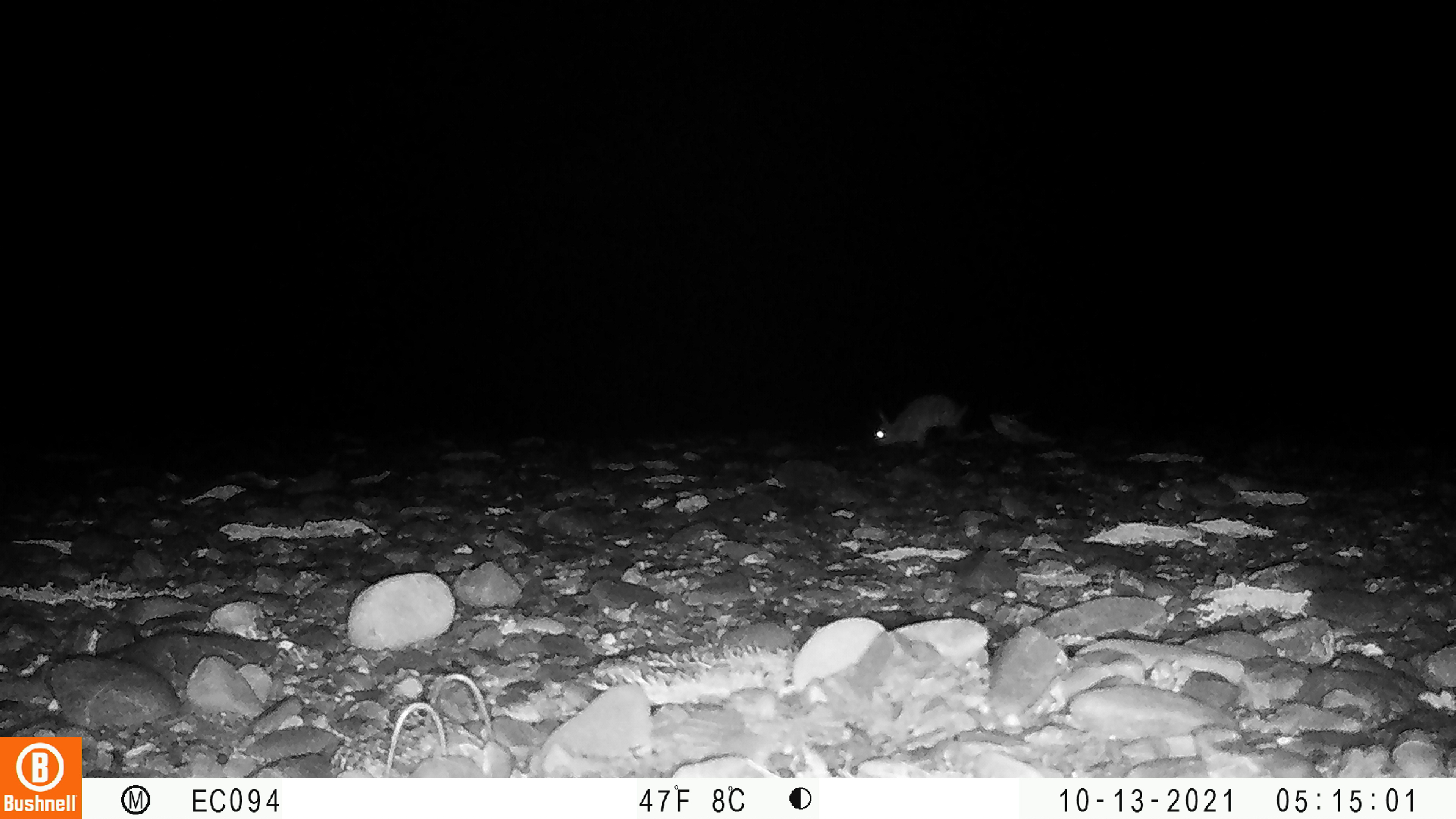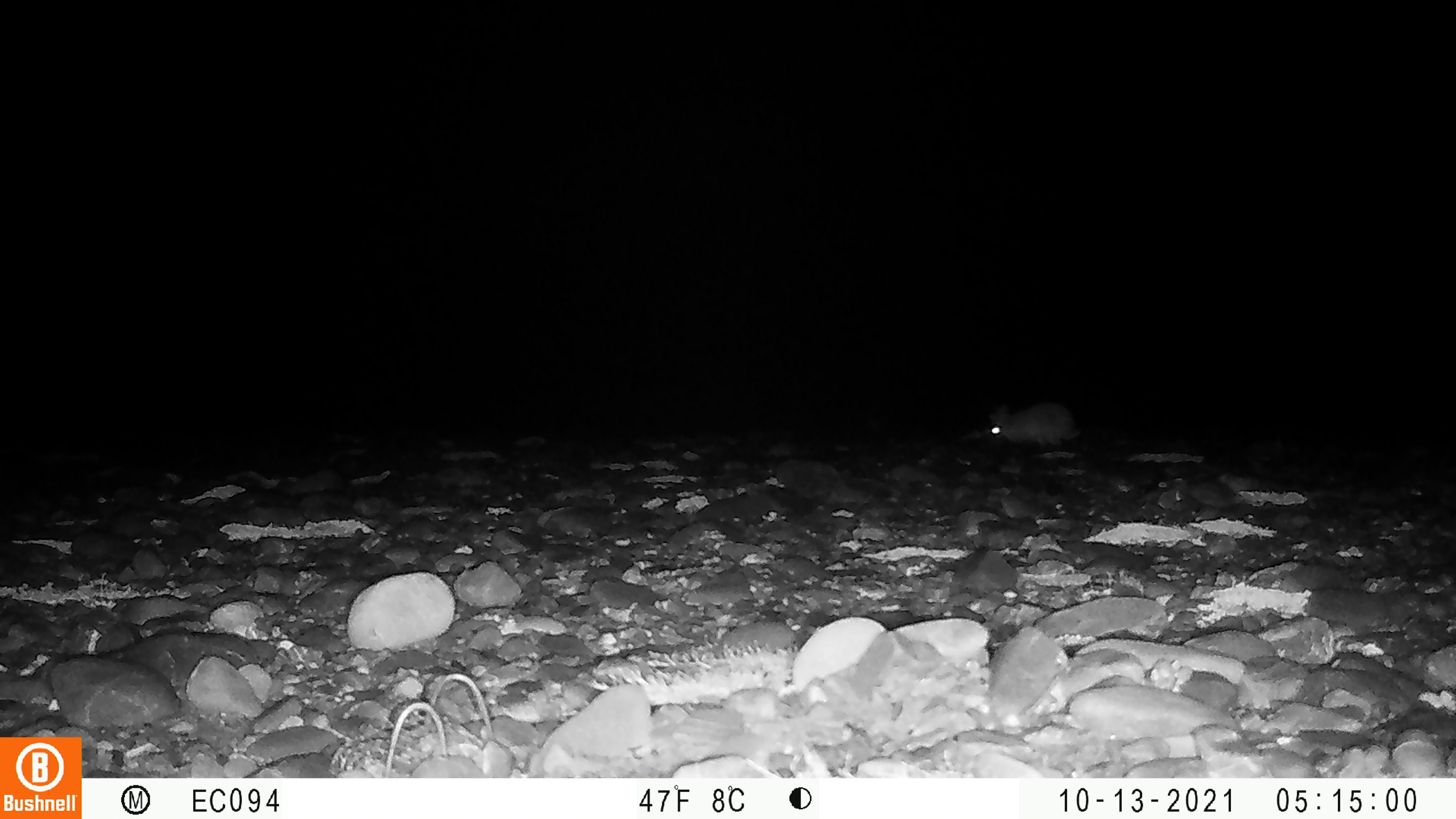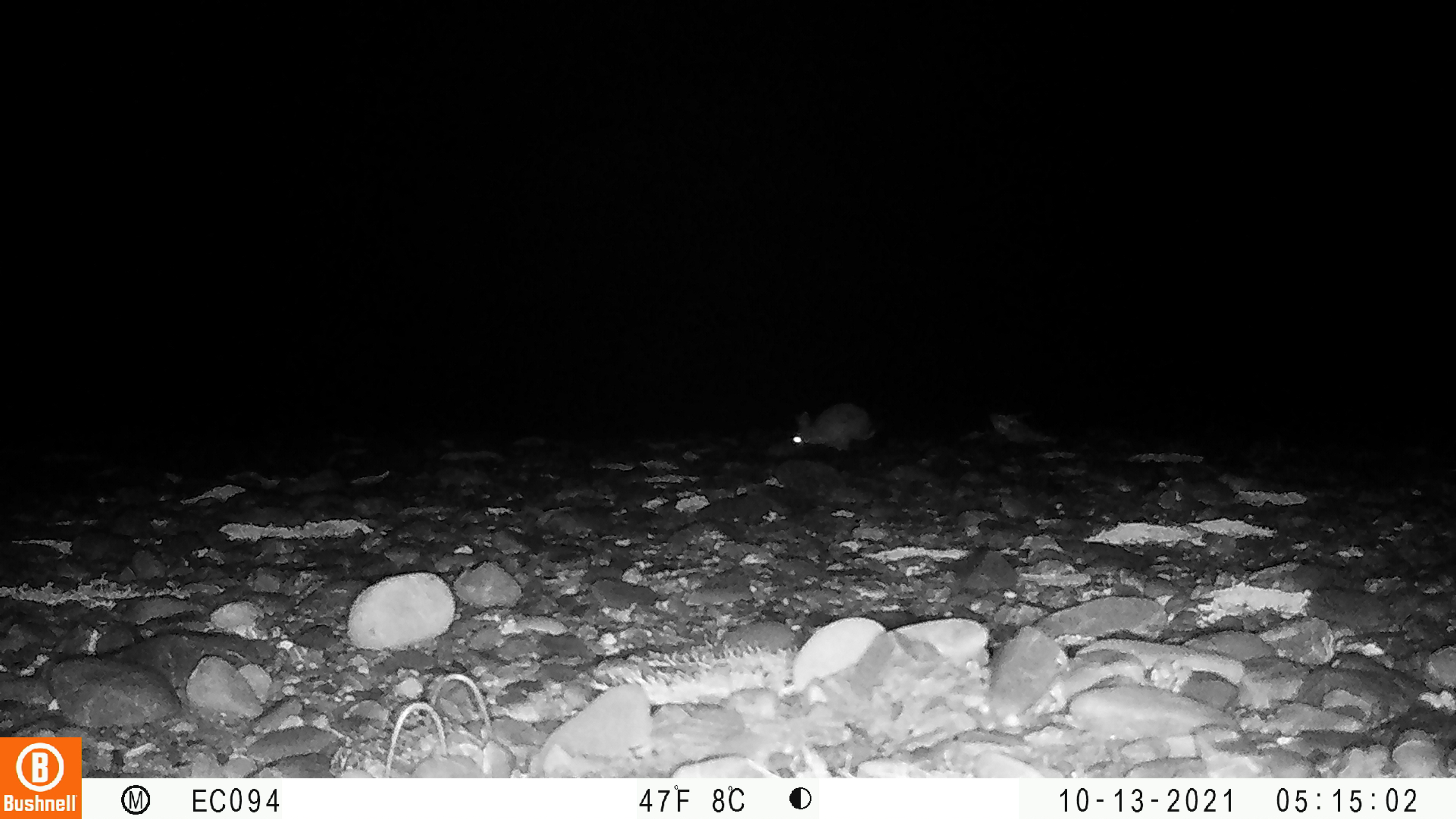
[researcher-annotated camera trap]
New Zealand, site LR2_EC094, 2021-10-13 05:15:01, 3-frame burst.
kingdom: Animalia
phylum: Chordata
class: Mammalia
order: Lagomorpha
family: Leporidae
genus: Oryctolagus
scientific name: Oryctolagus cuniculus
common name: european rabbit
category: rabbit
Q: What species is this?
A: Rabbit (european rabbit) (Oryctolagus cuniculus).